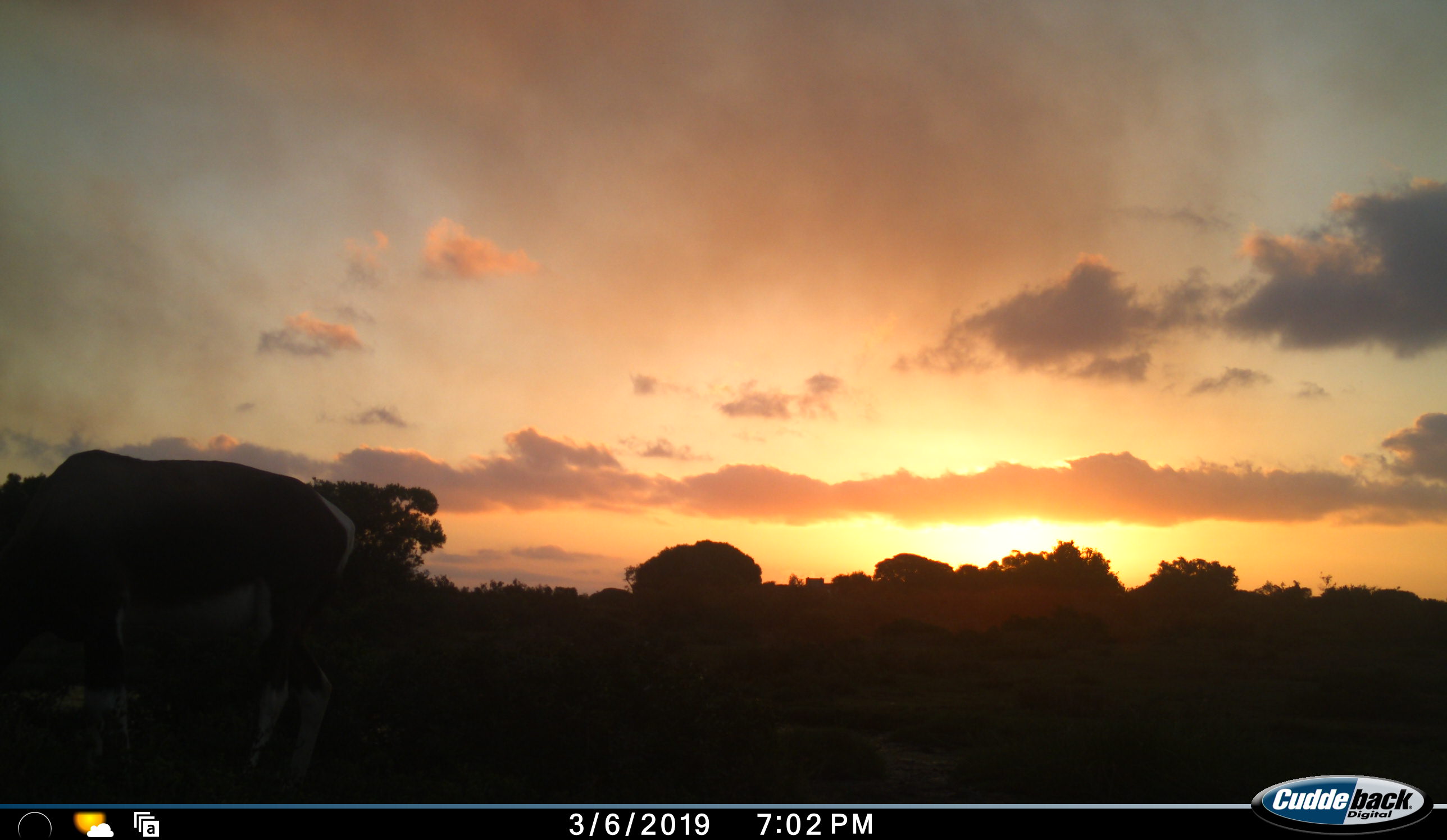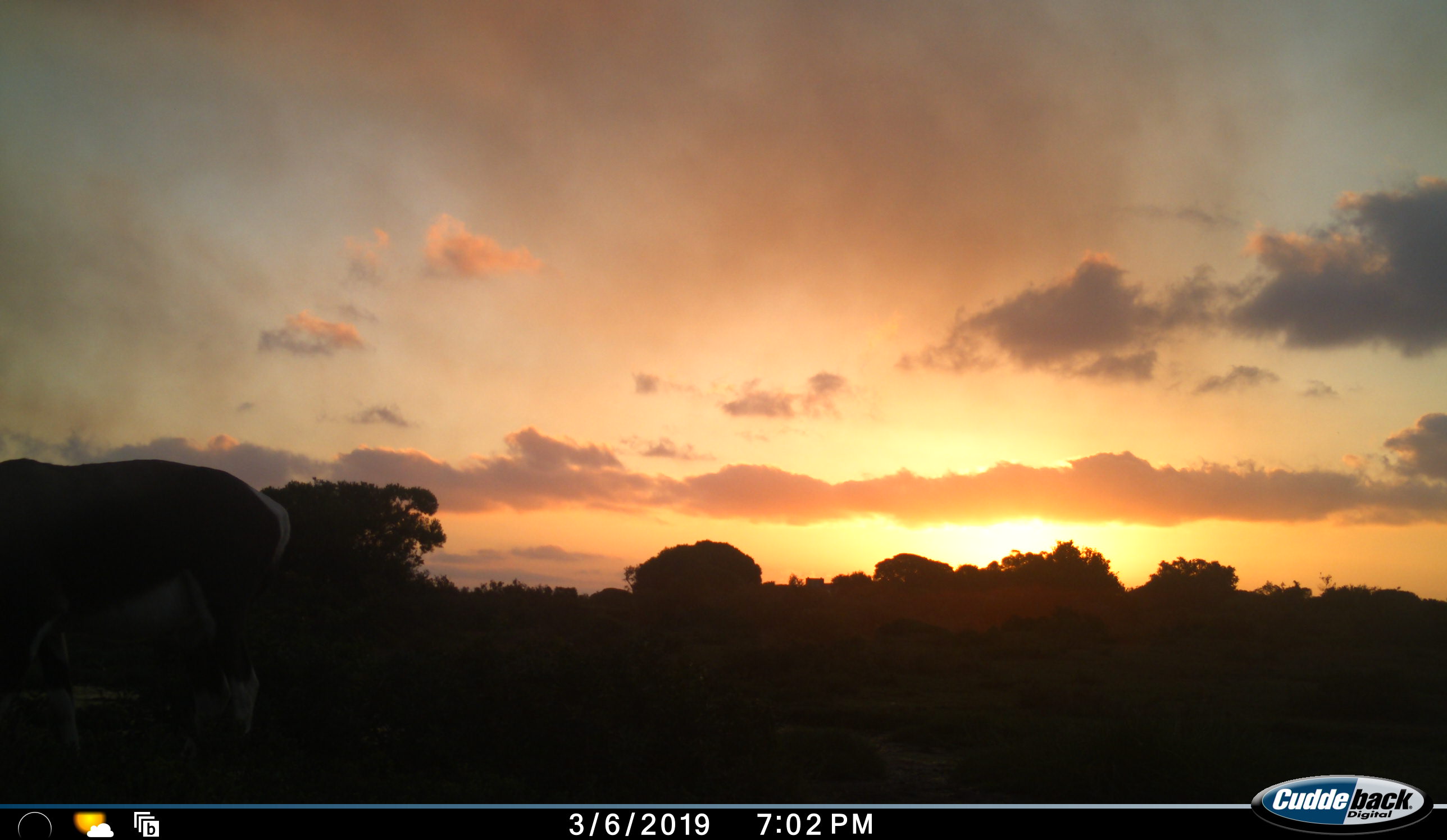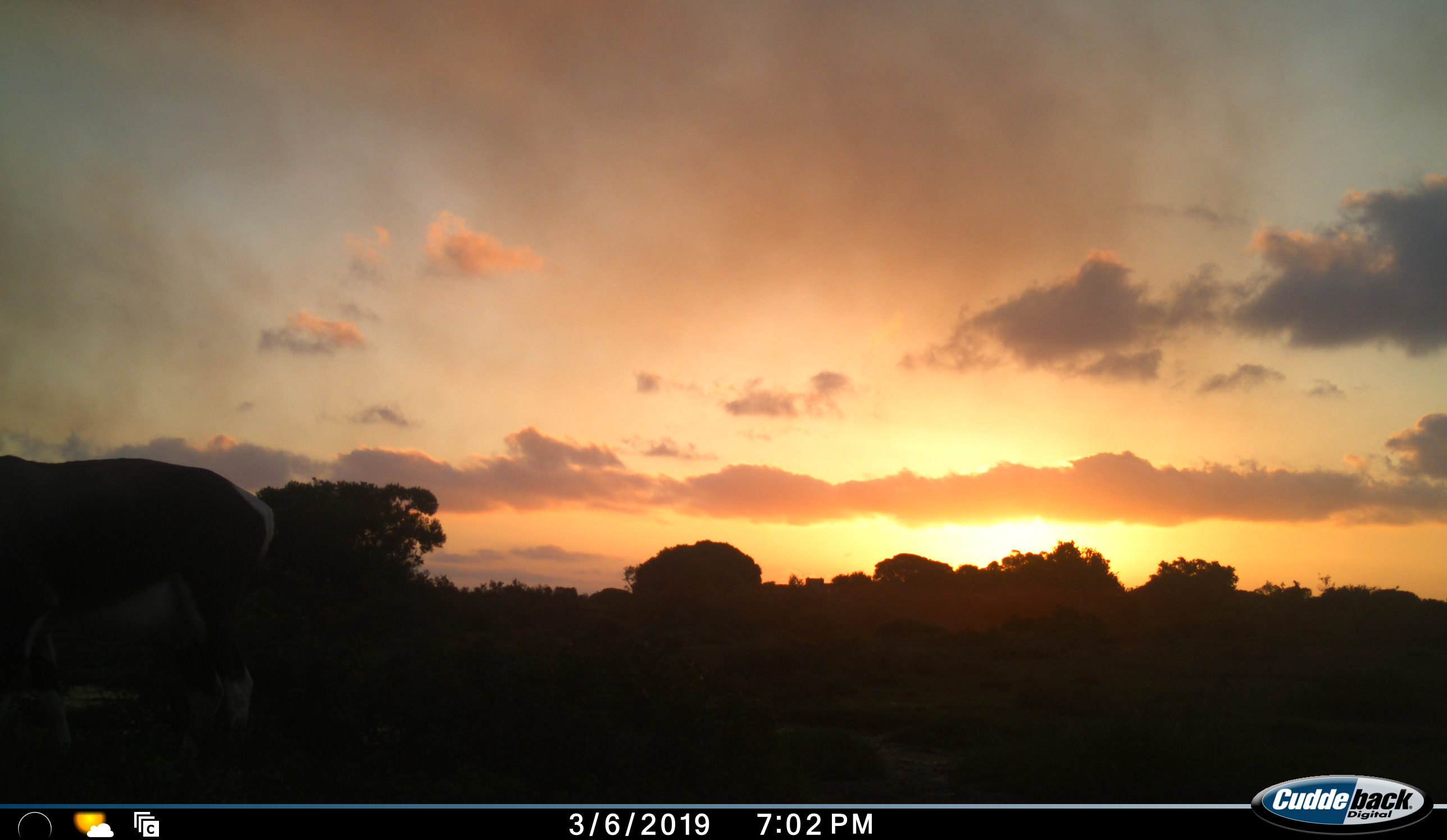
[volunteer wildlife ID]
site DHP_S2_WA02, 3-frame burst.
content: unidentified animal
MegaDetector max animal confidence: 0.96